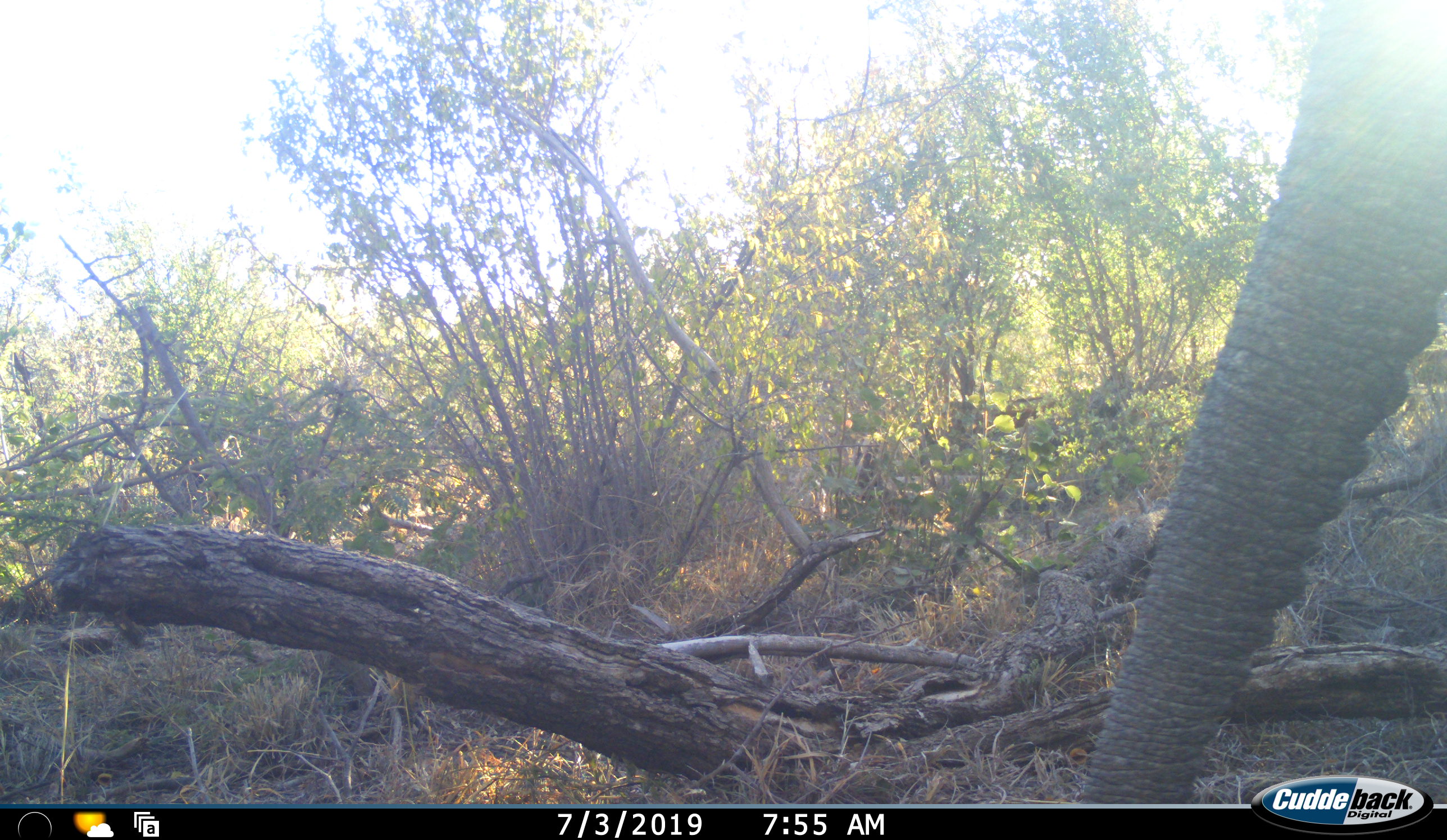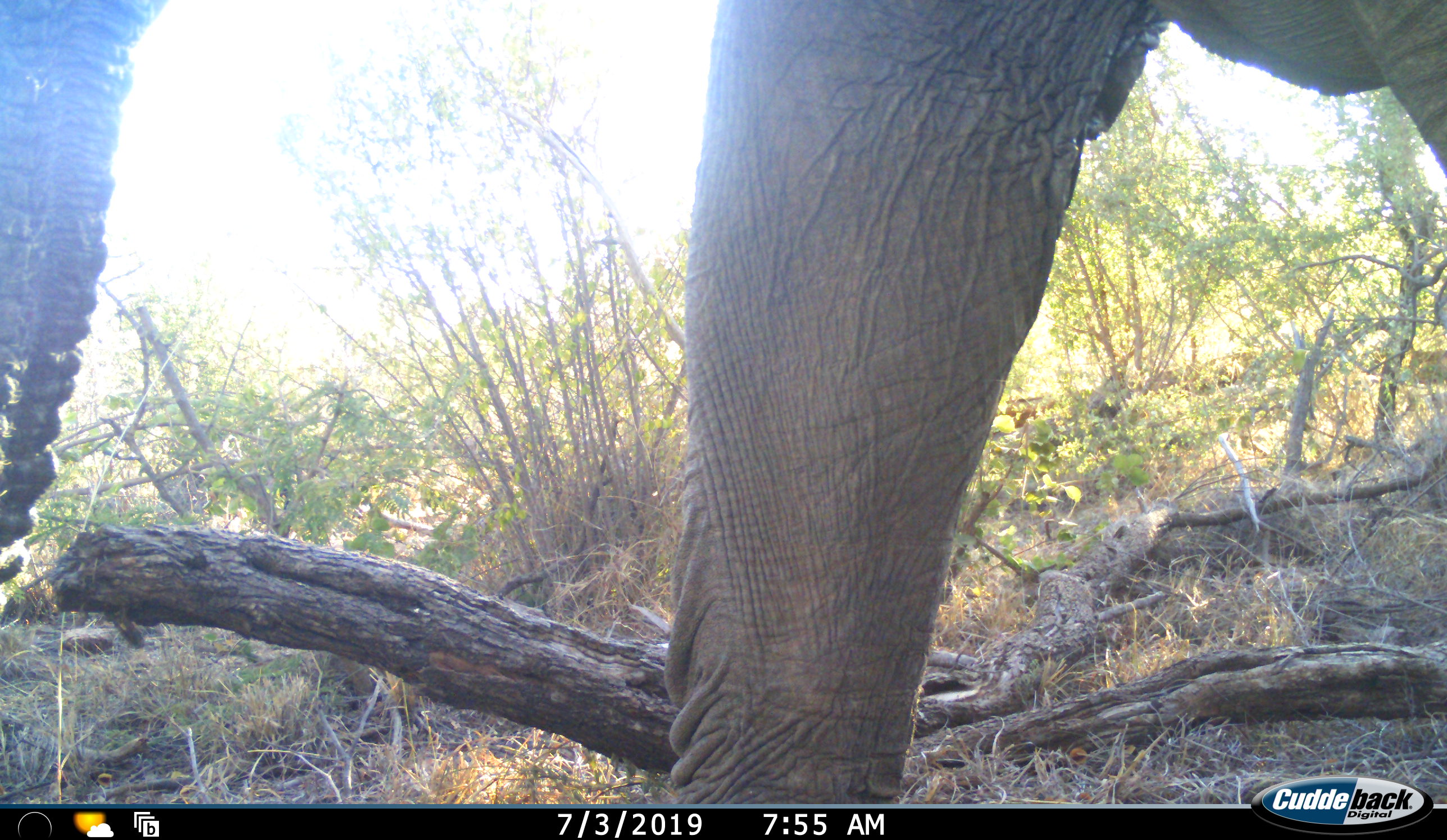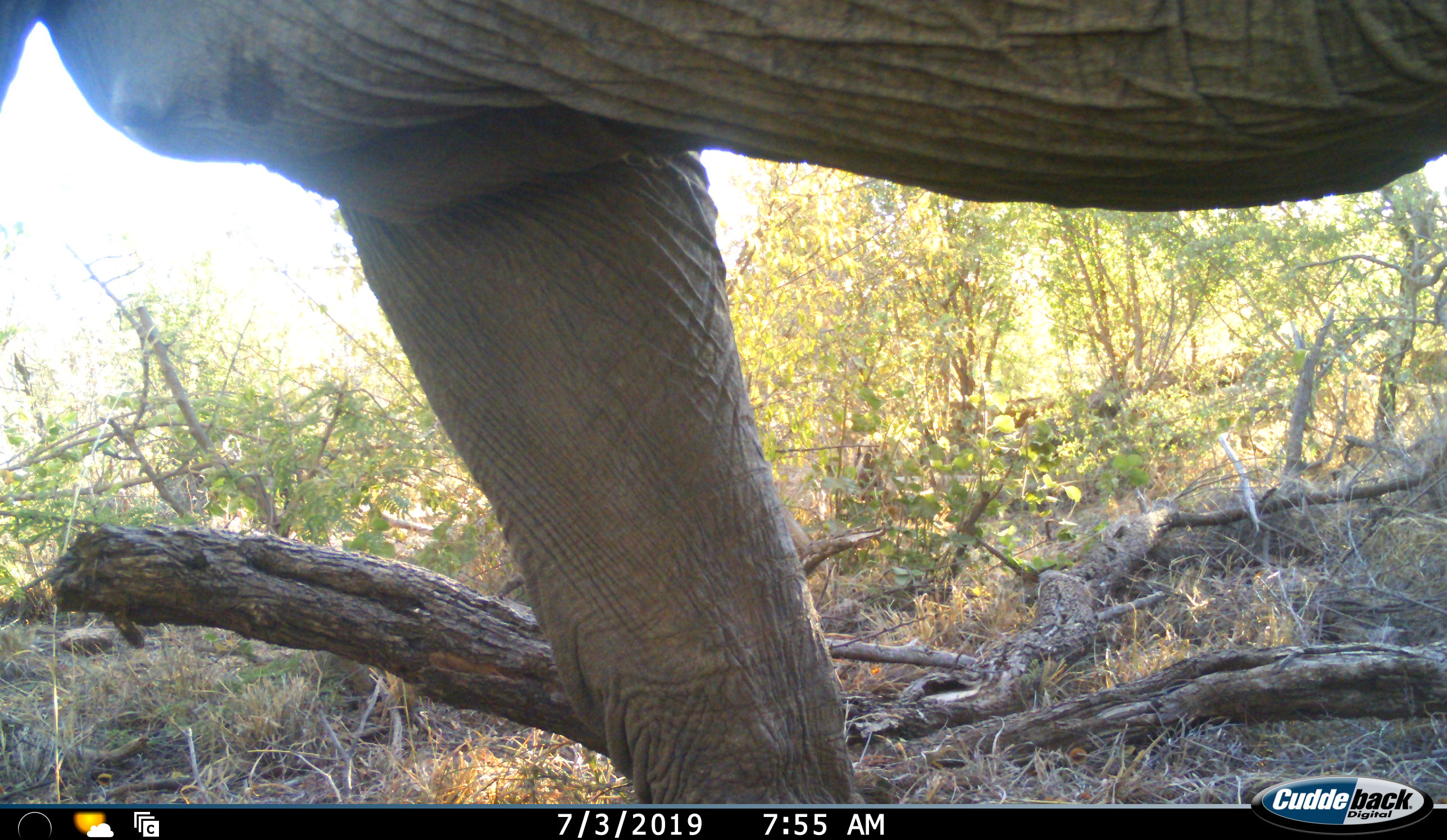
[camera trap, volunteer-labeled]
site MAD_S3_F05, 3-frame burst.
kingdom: Animalia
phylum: Chordata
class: Mammalia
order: Proboscidea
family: Elephantidae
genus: Loxodonta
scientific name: Loxodonta africana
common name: african bush elephant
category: elephant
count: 1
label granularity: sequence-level